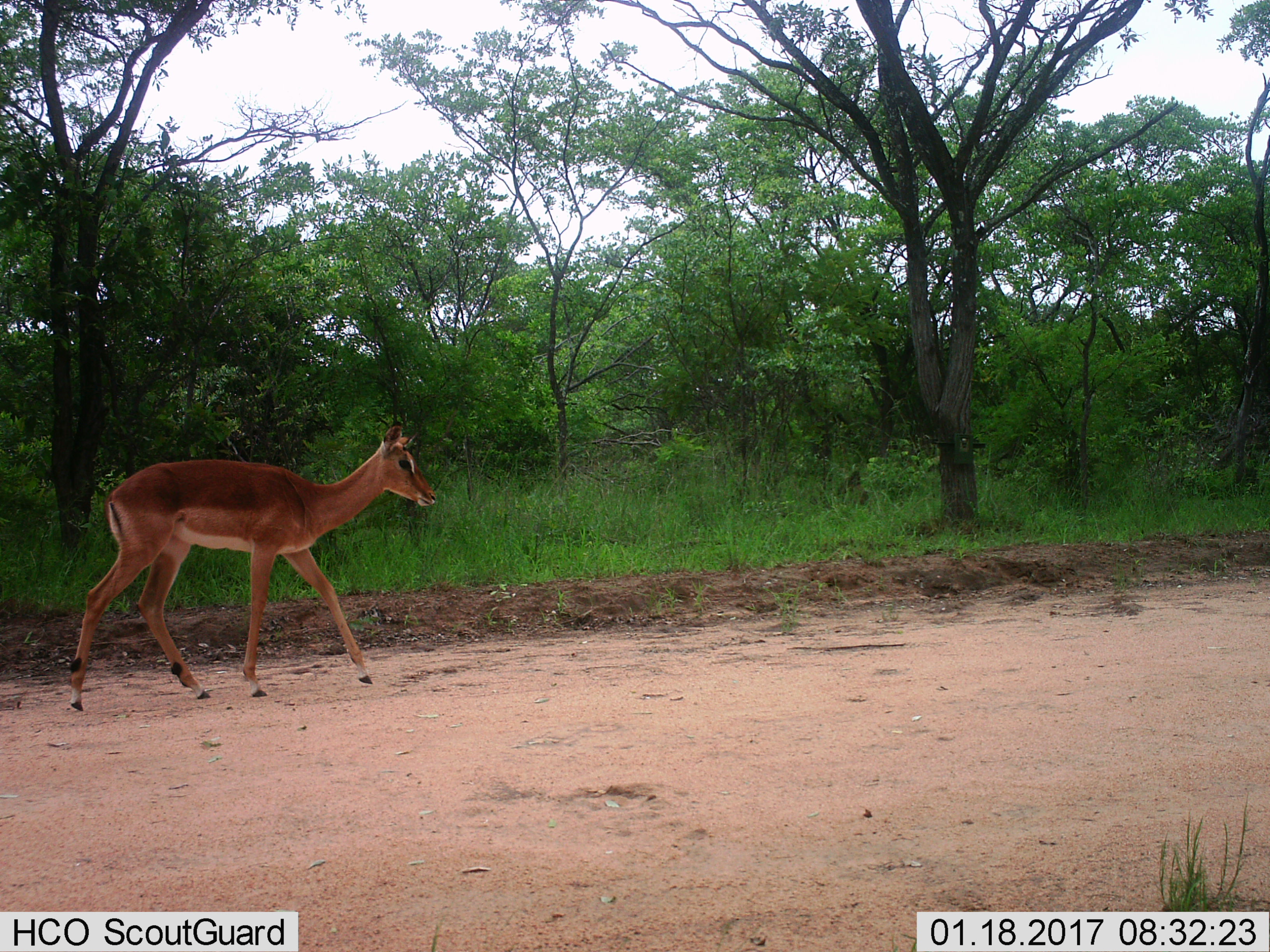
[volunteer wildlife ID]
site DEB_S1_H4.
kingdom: Animalia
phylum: Chordata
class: Mammalia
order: Artiodactyla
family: Bovidae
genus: Aepyceros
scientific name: Aepyceros melampus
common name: impala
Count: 1.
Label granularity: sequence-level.